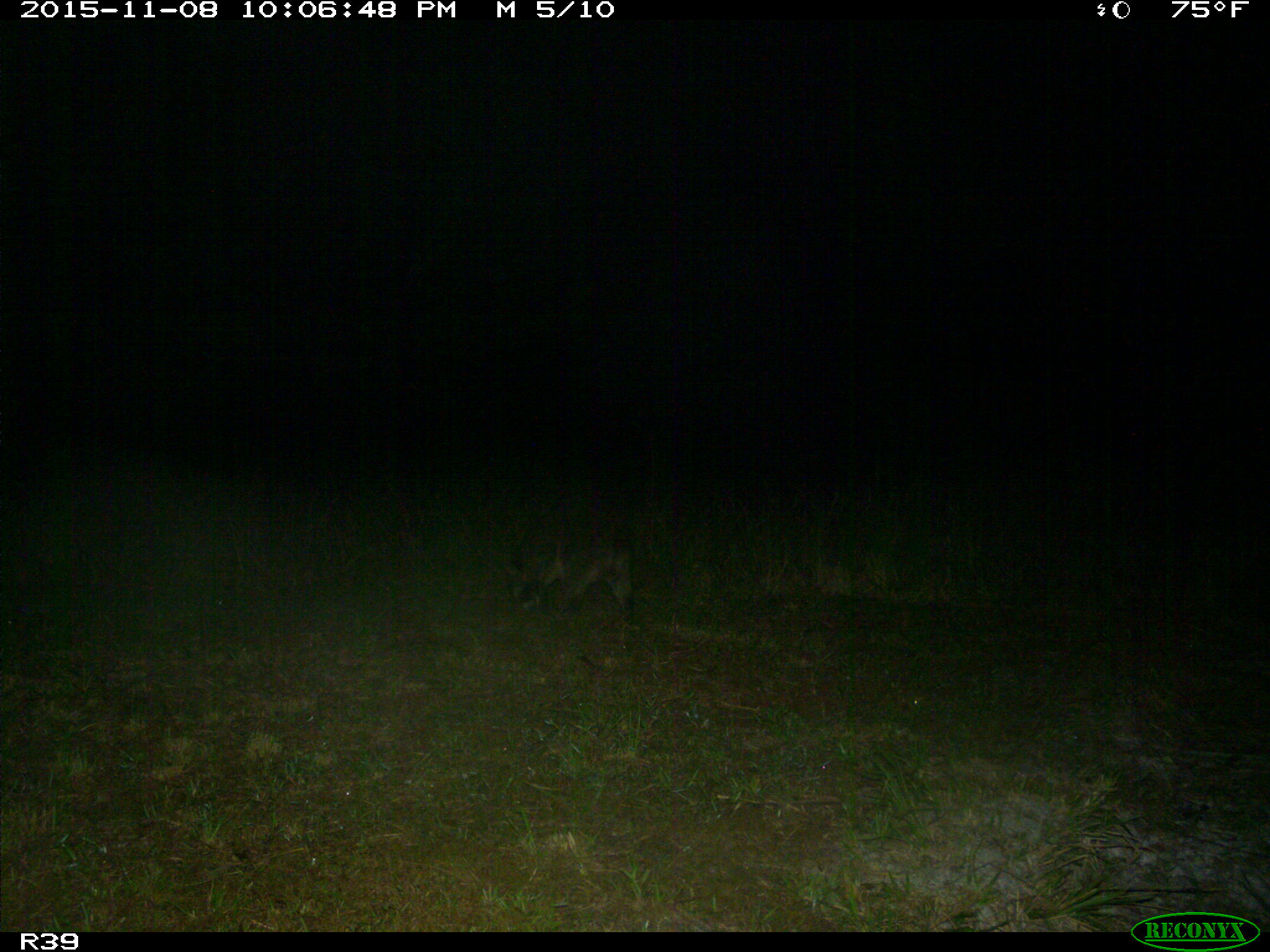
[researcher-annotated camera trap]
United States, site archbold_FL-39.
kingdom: Animalia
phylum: Chordata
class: Mammalia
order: Carnivora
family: Procyonidae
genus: Procyon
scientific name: Procyon lotor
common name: common raccoon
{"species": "Procyon lotor (common raccoon)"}